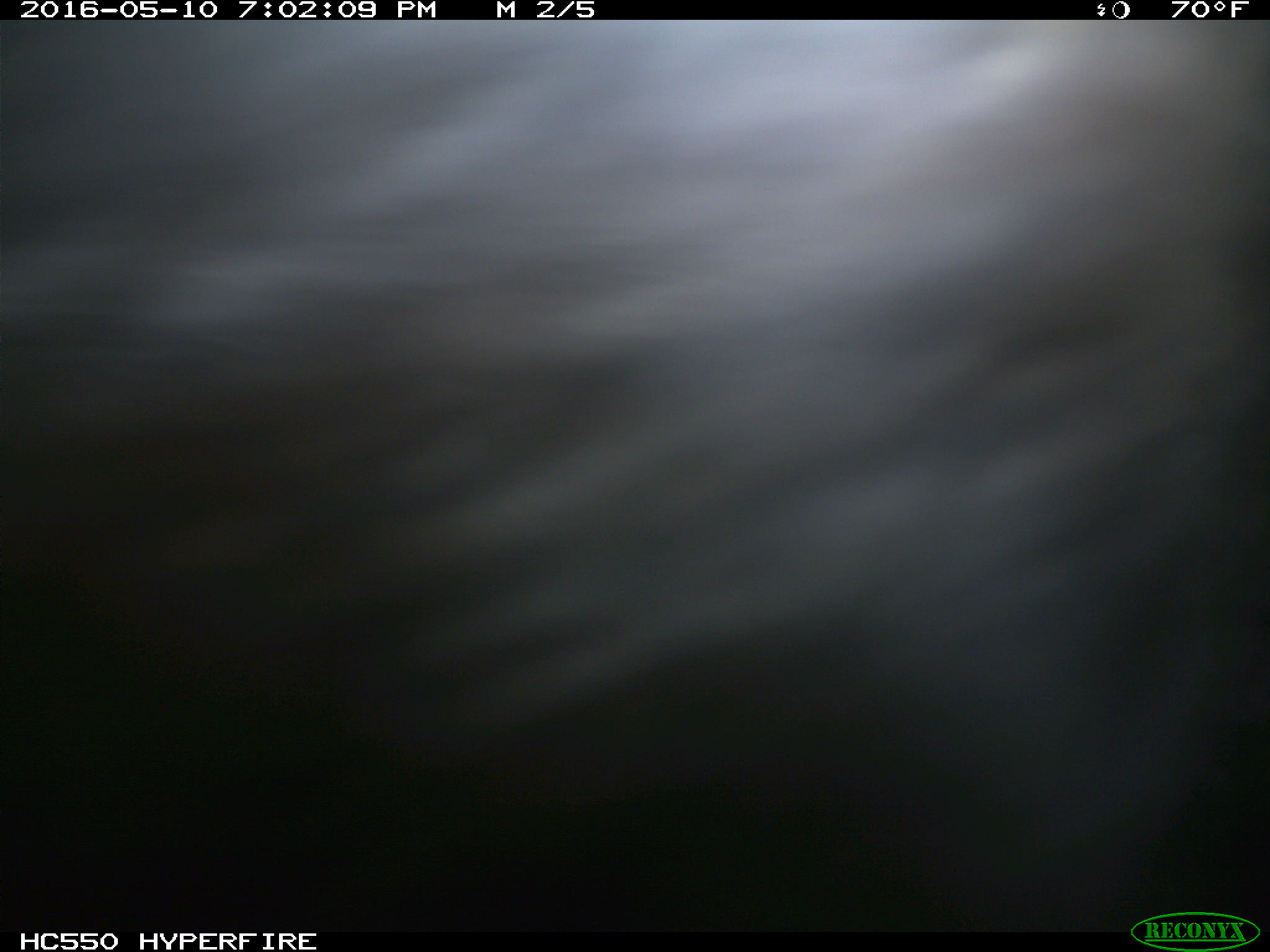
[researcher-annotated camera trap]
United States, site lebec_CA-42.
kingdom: Animalia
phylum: Chordata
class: Mammalia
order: Artiodactyla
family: Bovidae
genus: Bos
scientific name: Bos taurus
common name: domestic cow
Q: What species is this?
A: Bos taurus (domestic cow).